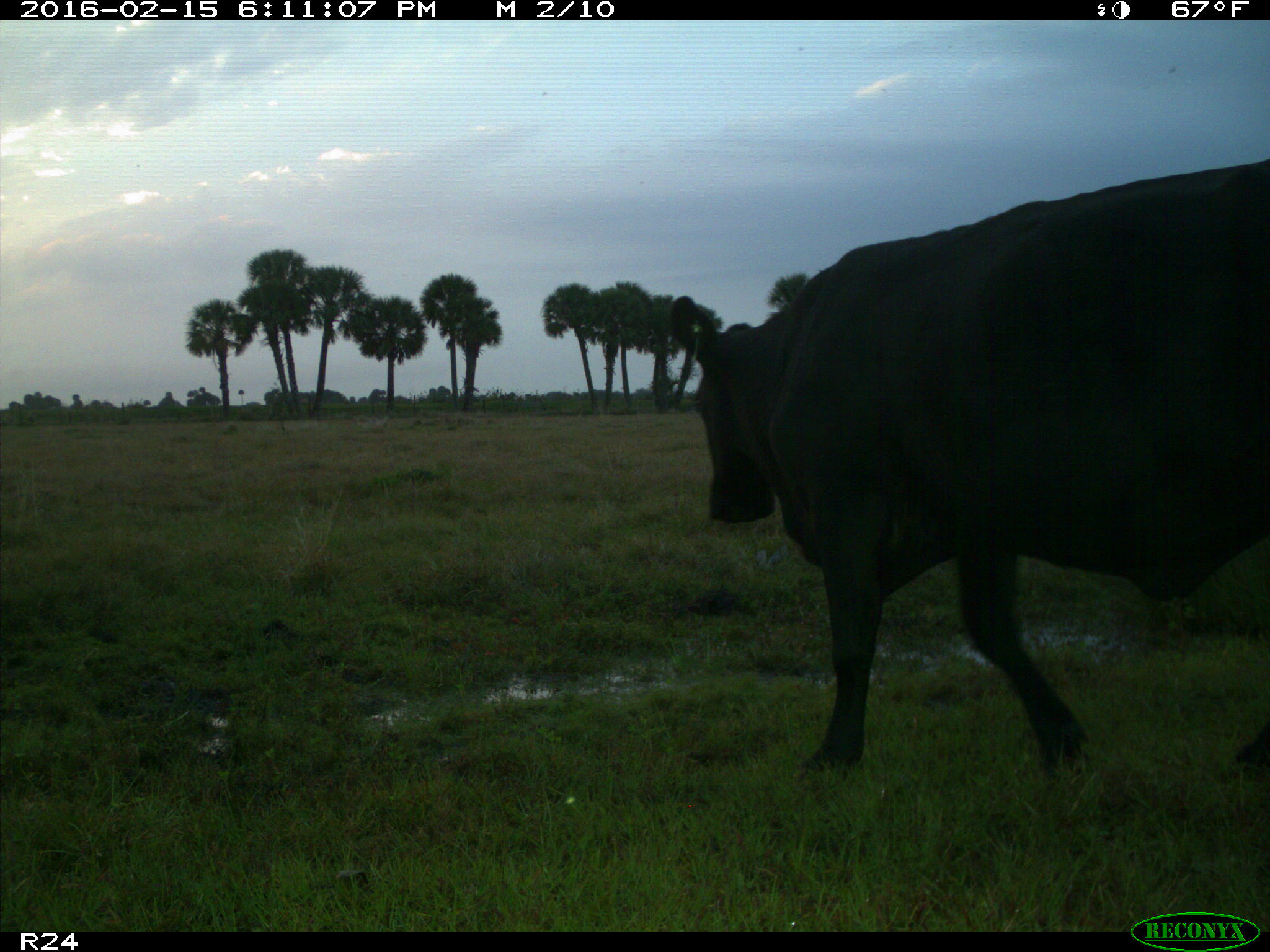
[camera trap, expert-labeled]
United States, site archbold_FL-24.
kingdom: Animalia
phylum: Chordata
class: Mammalia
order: Artiodactyla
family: Bovidae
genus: Bos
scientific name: Bos taurus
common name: domestic cow